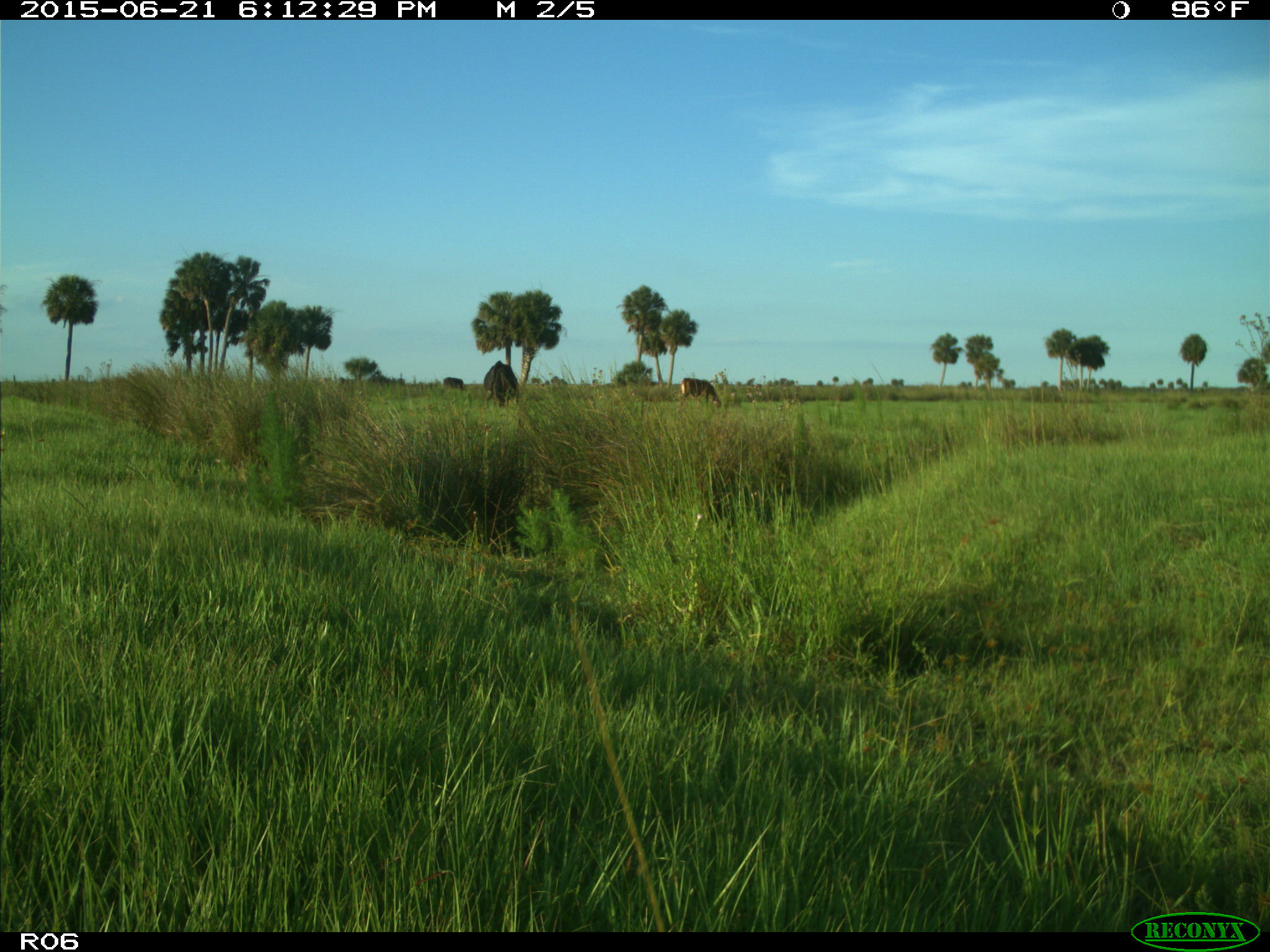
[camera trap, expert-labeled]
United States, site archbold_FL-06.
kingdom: Animalia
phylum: Chordata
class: Mammalia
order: Artiodactyla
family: Bovidae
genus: Bos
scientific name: Bos taurus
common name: domestic cow